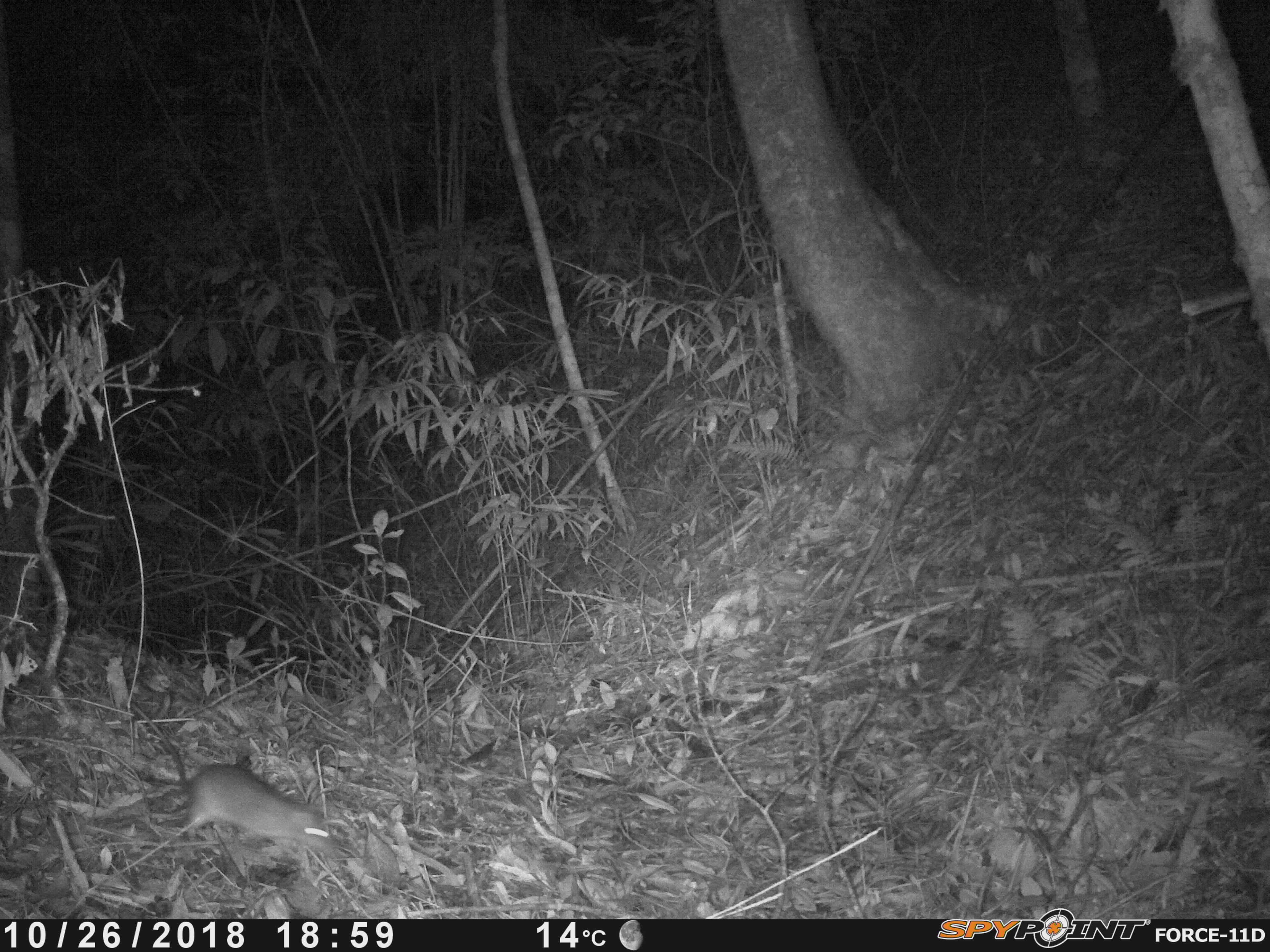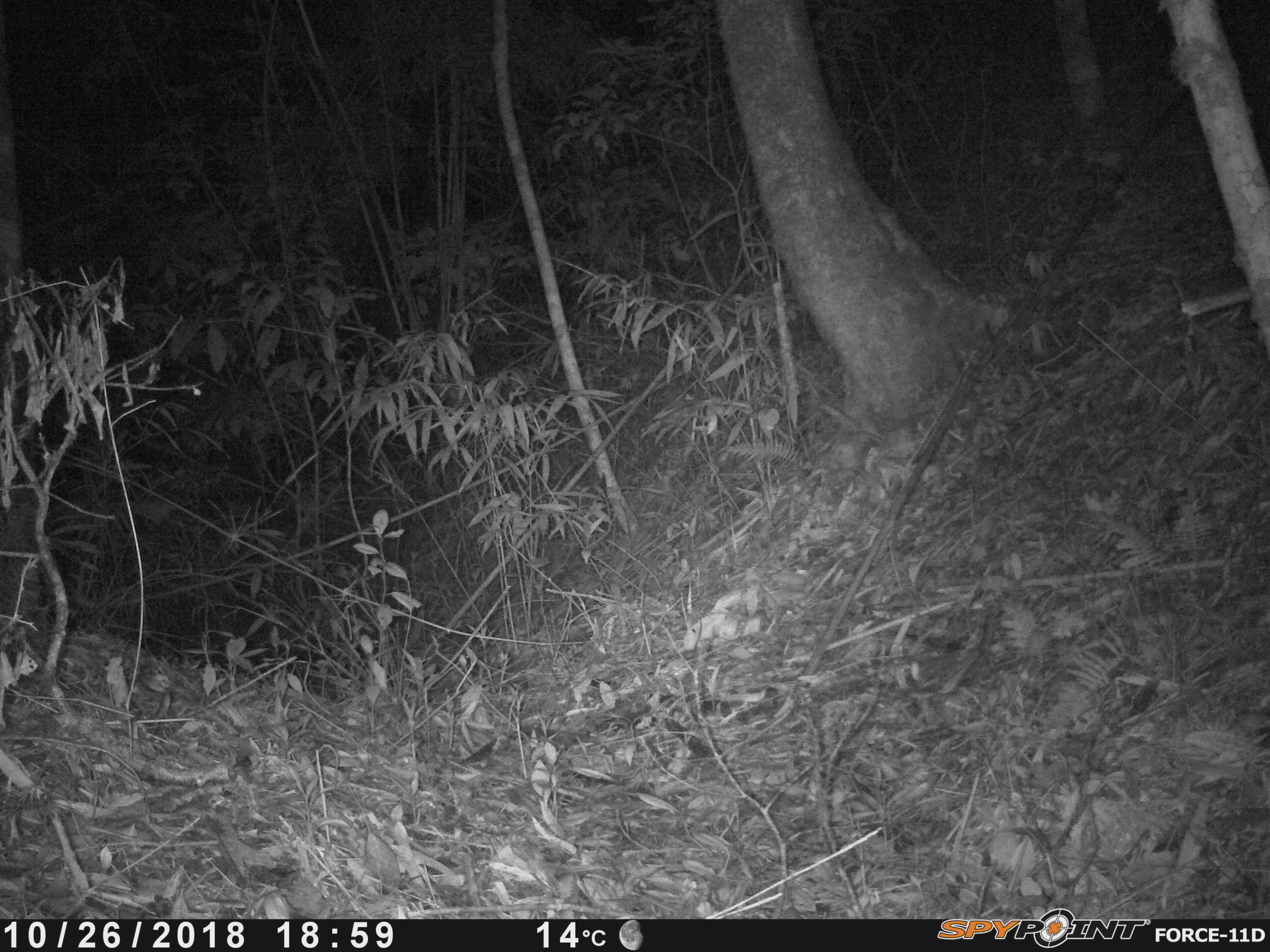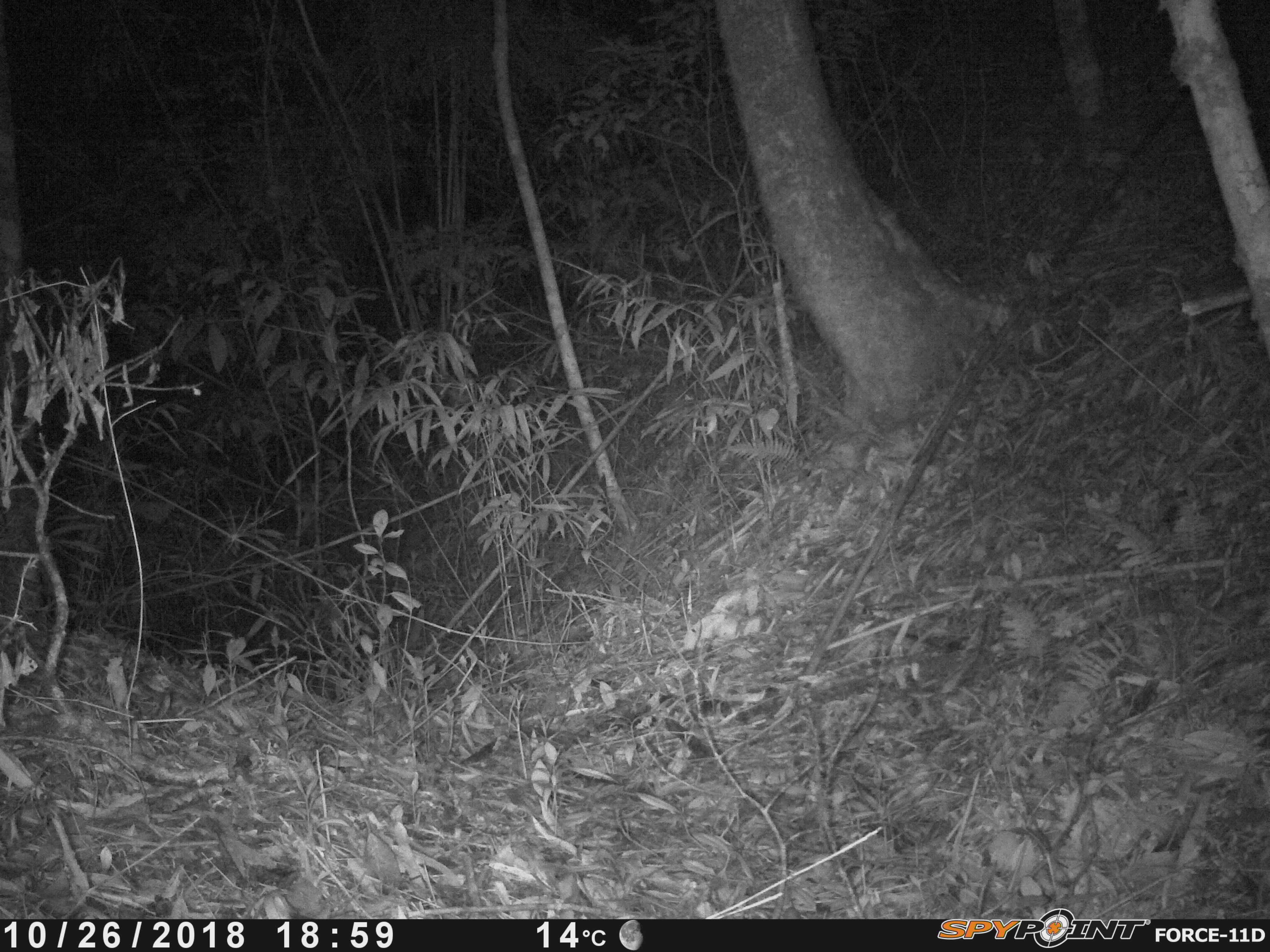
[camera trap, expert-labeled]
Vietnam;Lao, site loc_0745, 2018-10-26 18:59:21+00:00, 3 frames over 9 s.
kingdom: Animalia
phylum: Chordata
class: Mammalia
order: Rodentia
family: Muridae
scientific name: Muridae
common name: old-world mice and rats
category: unidentified murid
Unidentified murid (old-world mice and rats) (Muridae). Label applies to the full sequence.